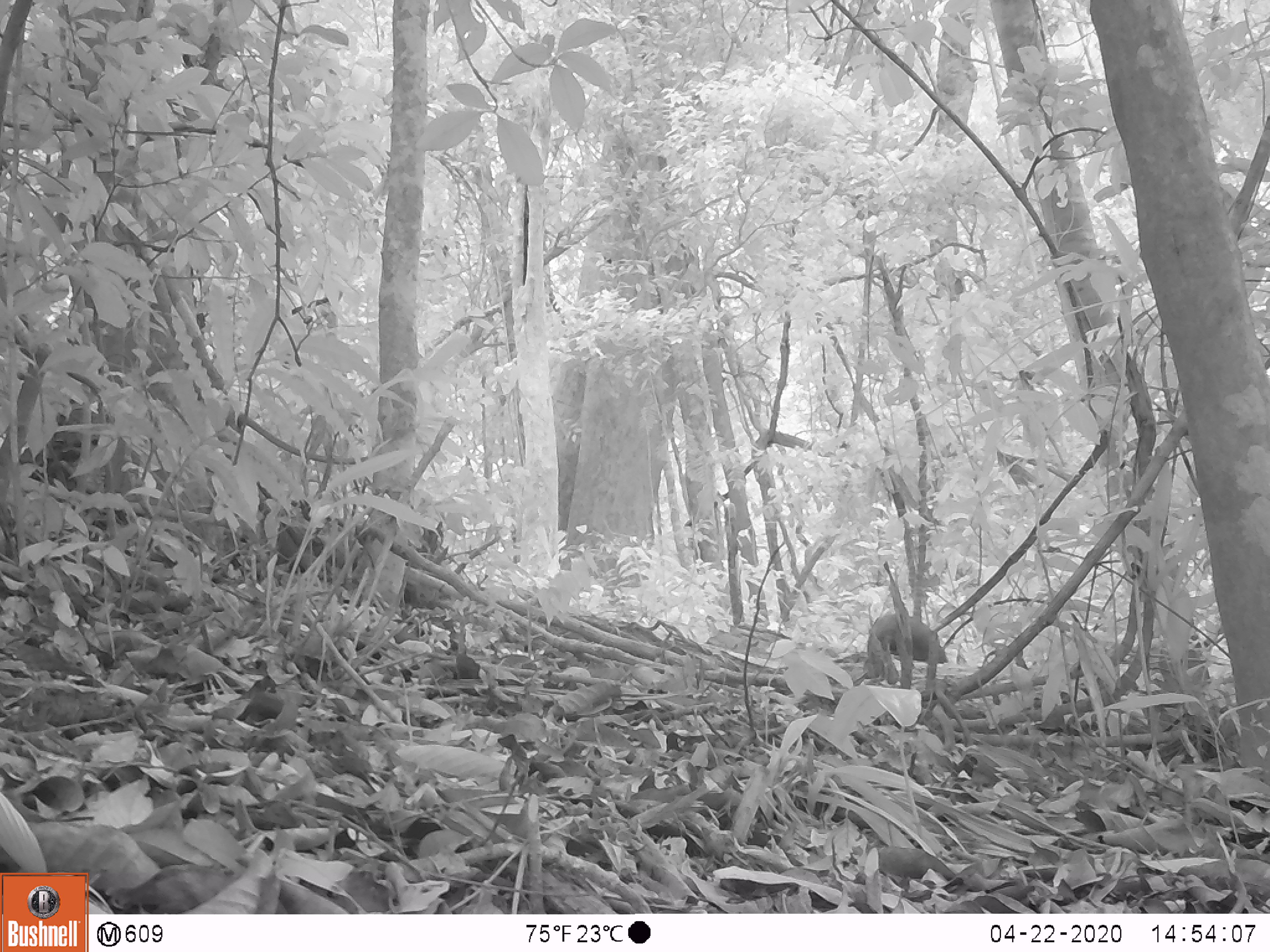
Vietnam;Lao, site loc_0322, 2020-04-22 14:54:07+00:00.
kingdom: Animalia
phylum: Chordata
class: Mammalia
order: Primates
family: Cercopithecidae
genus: Macaca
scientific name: Macaca arctoides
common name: stump-tailed macaque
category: stump tailed macaque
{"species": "stump tailed macaque (stump-tailed macaque) (Macaca arctoides)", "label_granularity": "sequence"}